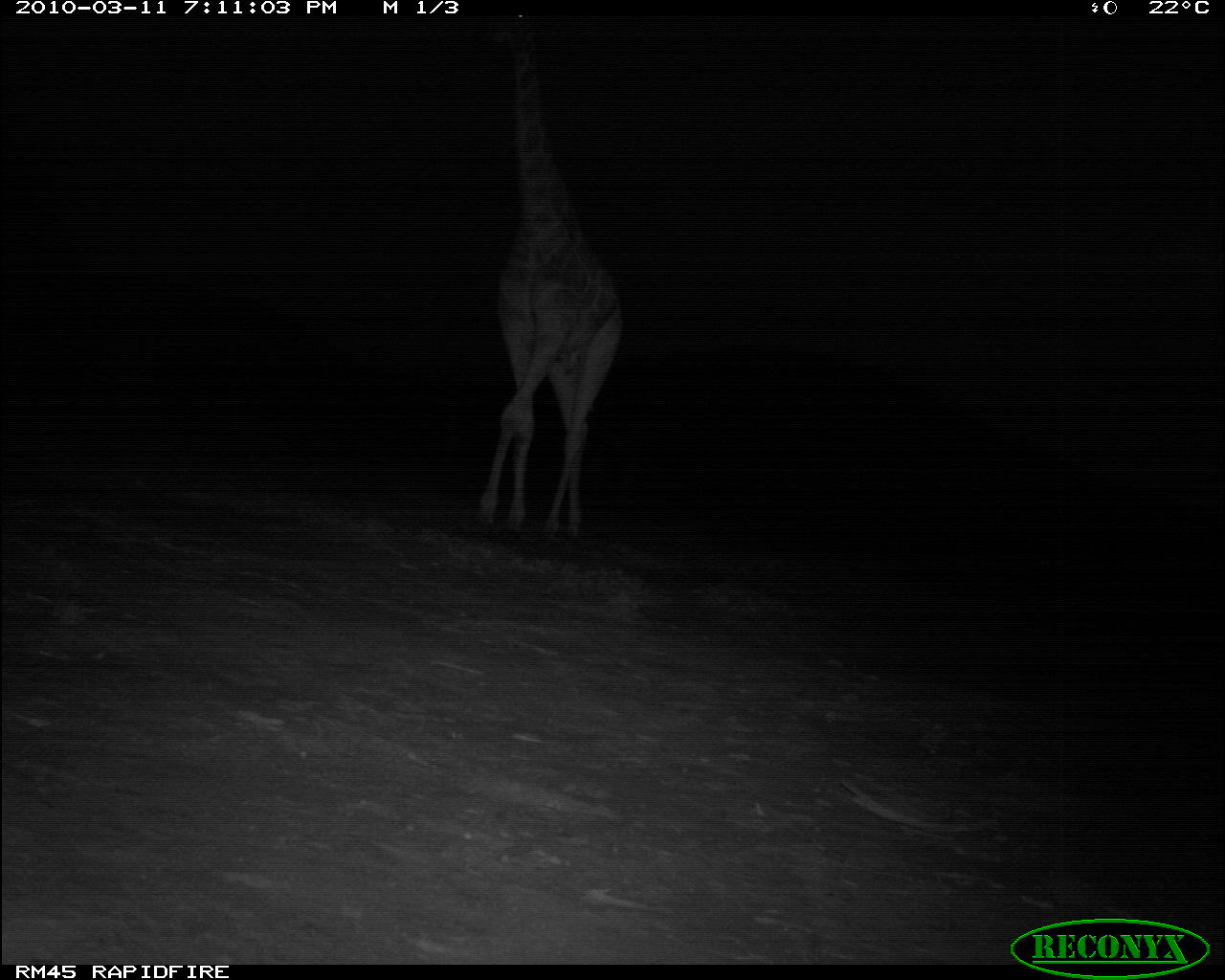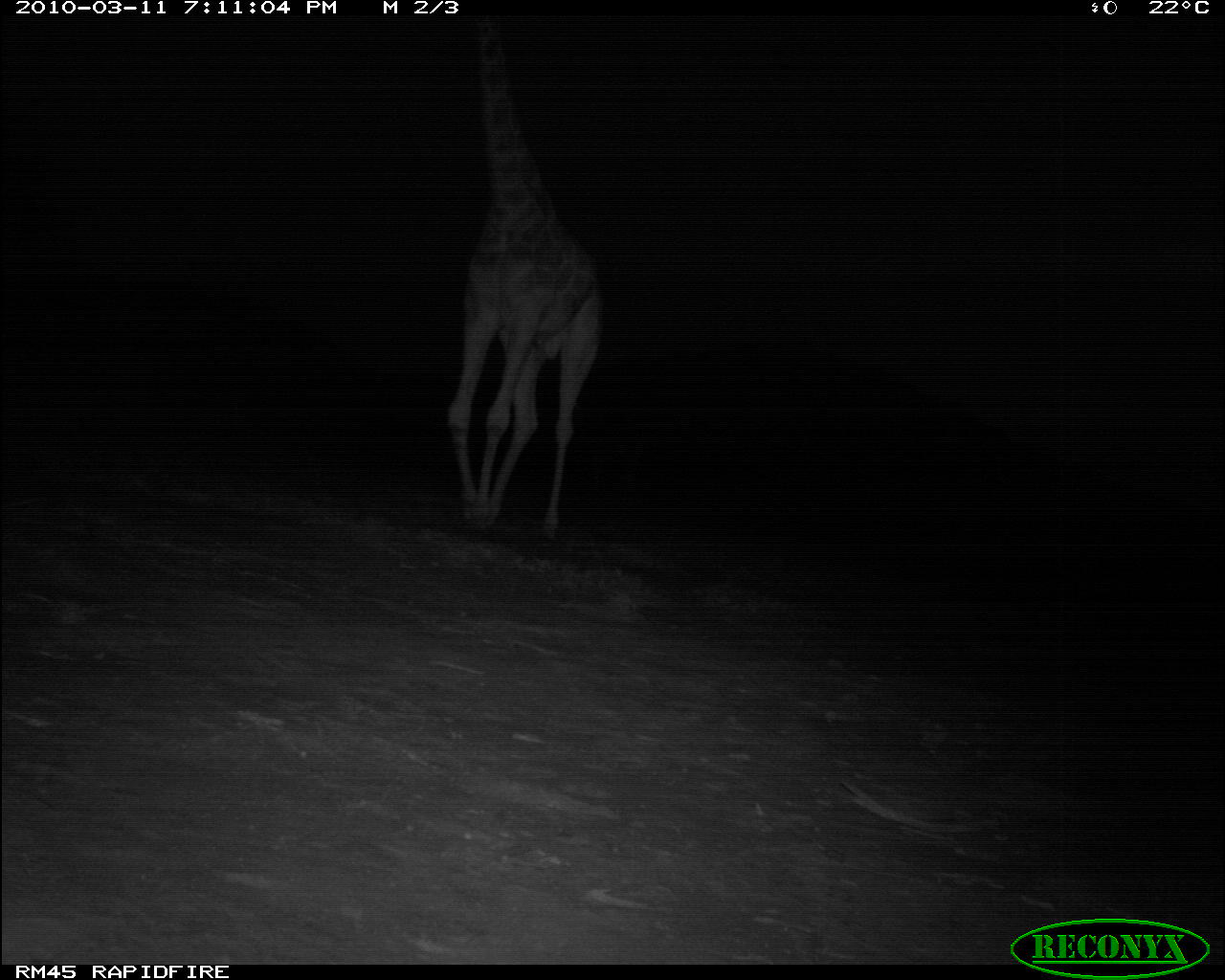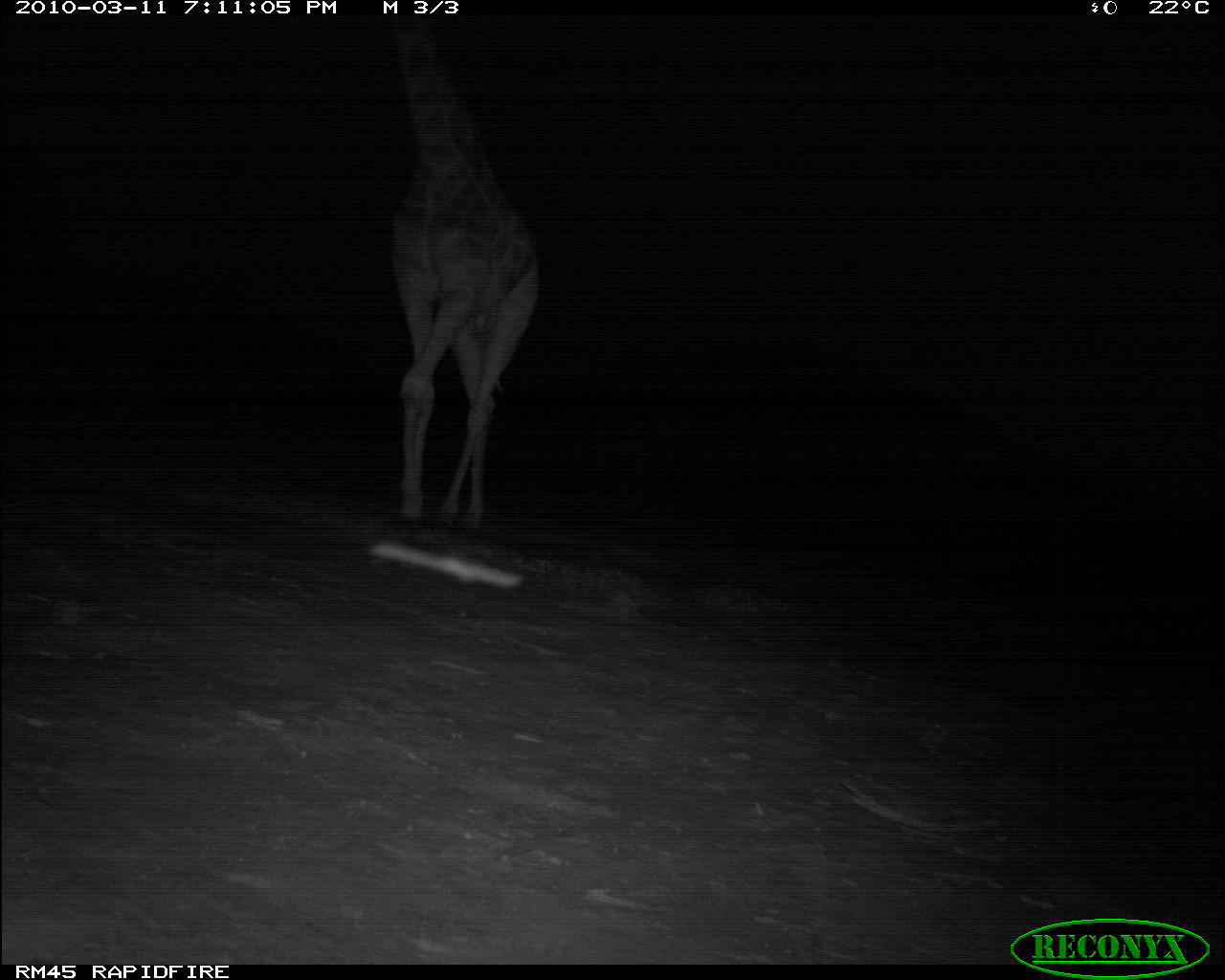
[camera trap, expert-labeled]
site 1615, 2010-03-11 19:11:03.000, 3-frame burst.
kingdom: Animalia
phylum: Chordata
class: Mammalia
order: Artiodactyla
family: Giraffidae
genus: Giraffa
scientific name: Giraffa camelopardalis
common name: giraffe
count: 1